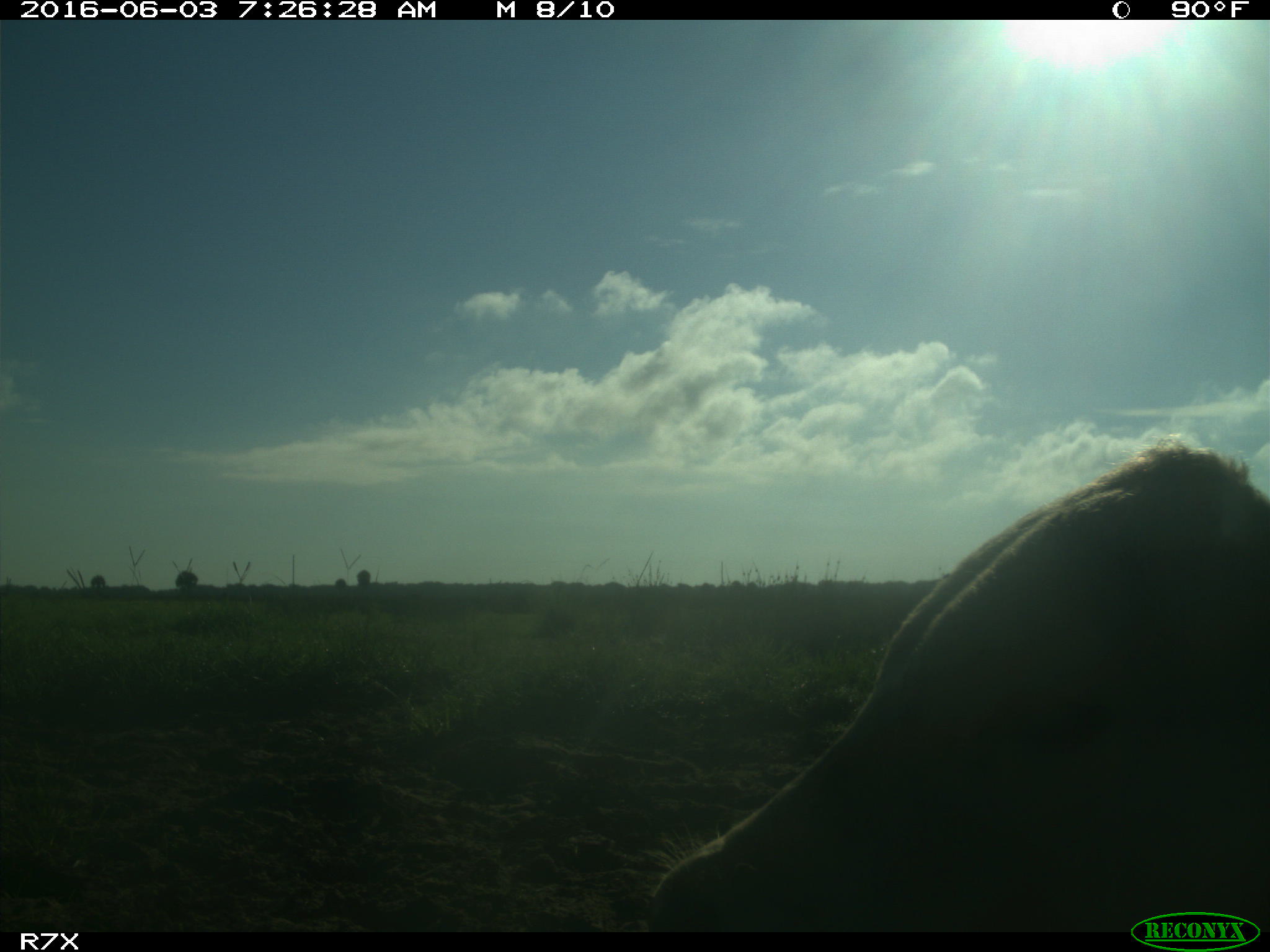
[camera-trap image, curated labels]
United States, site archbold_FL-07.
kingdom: Animalia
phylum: Chordata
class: Mammalia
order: Artiodactyla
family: Bovidae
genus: Bos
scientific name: Bos taurus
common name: domestic cow